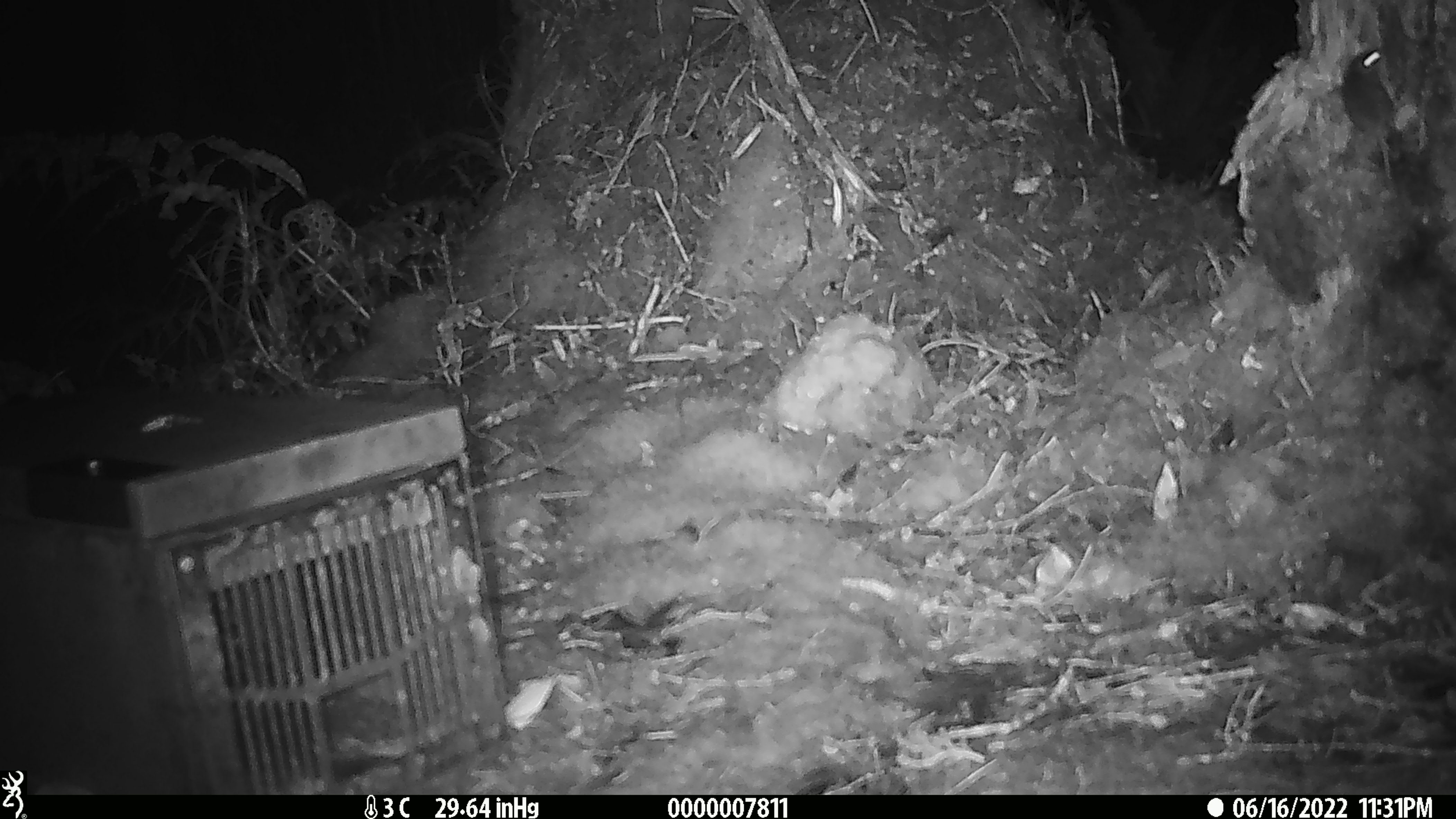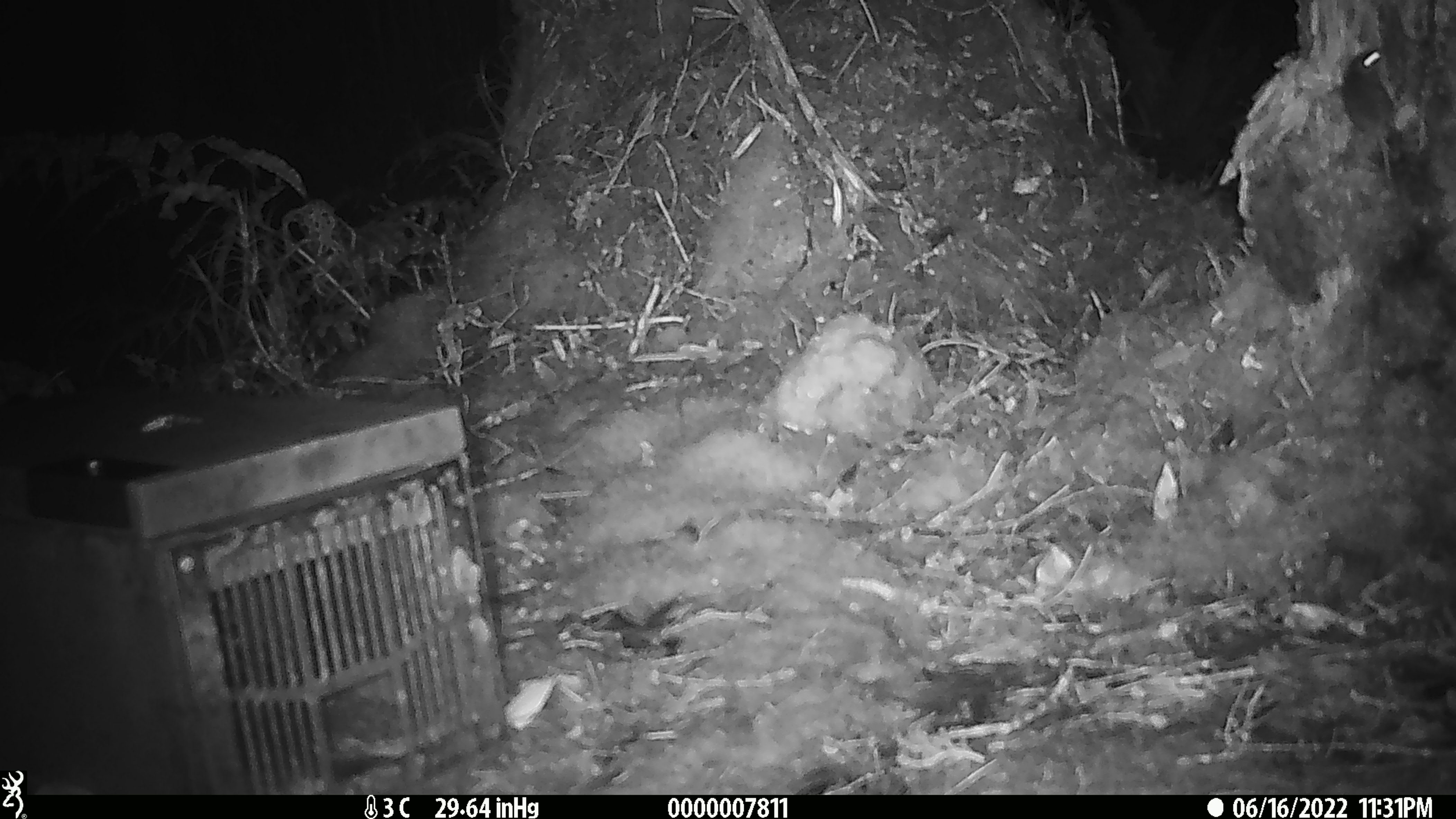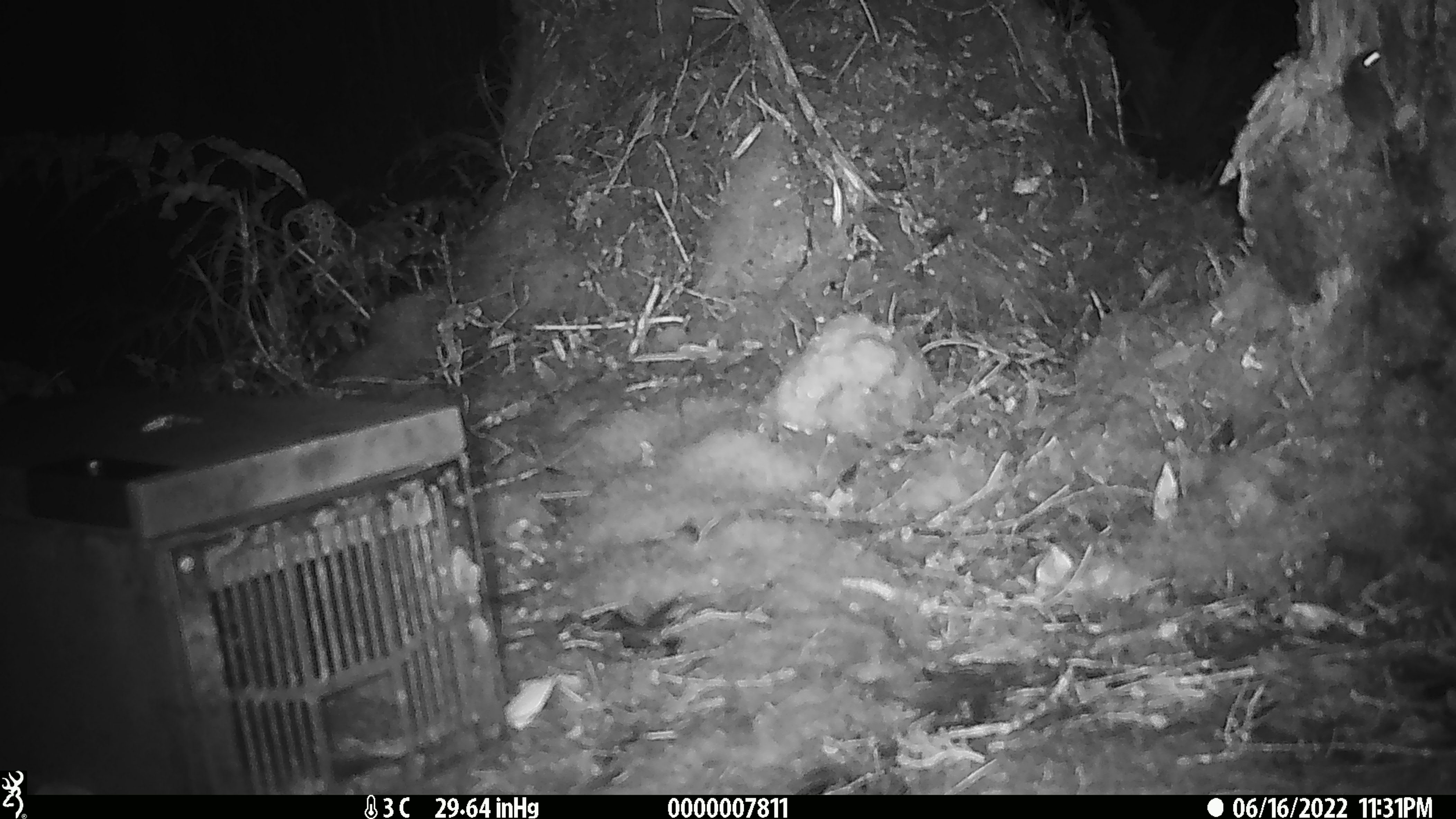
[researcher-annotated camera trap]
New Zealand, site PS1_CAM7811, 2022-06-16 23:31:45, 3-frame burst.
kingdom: Animalia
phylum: Chordata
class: Mammalia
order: Rodentia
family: Muridae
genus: Mus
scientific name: Mus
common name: mouse